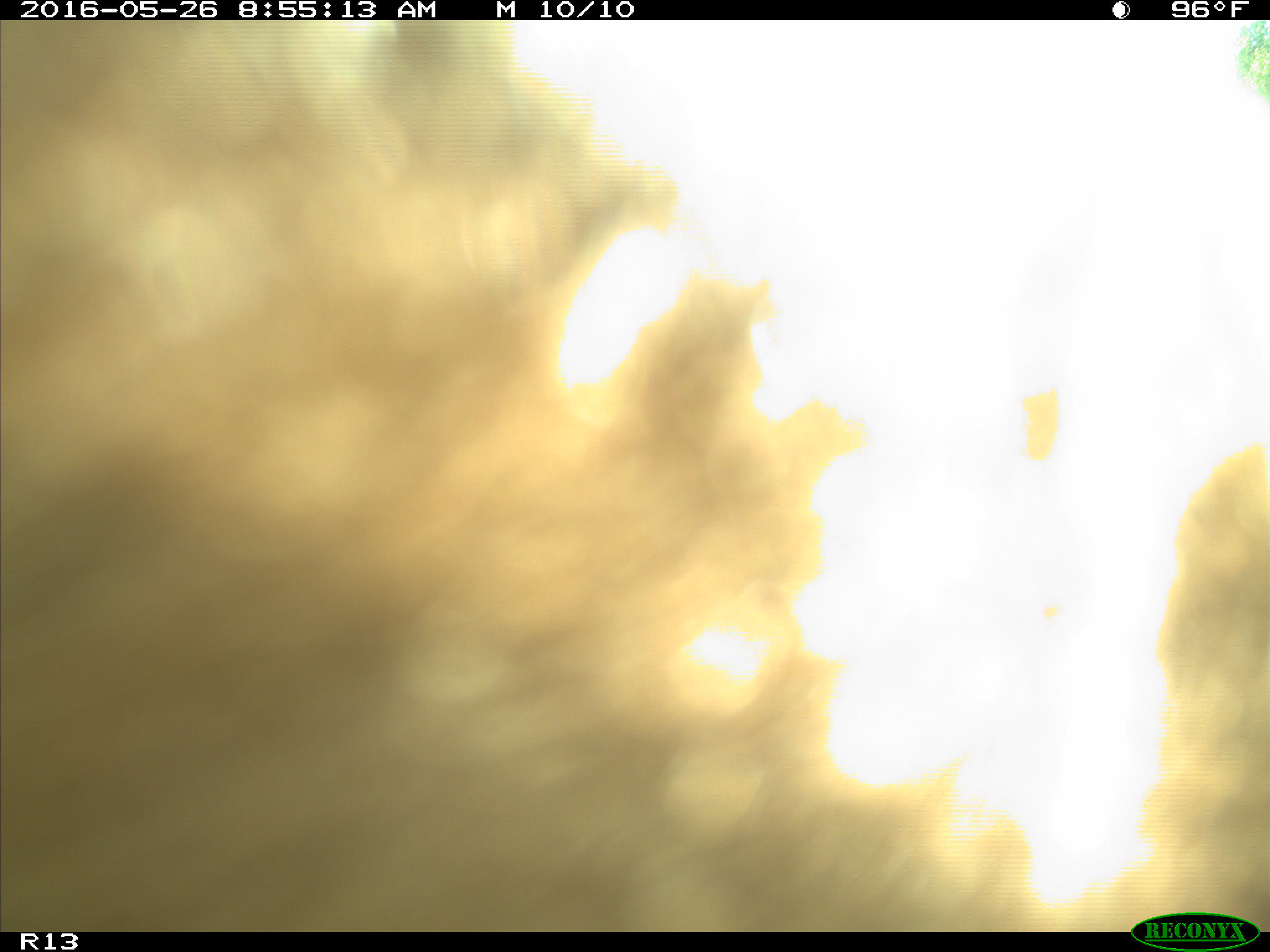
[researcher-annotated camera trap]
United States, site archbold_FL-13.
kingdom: Animalia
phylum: Chordata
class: Mammalia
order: Artiodactyla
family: Bovidae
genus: Bos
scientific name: Bos taurus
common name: domestic cow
Bos taurus (domestic cow).